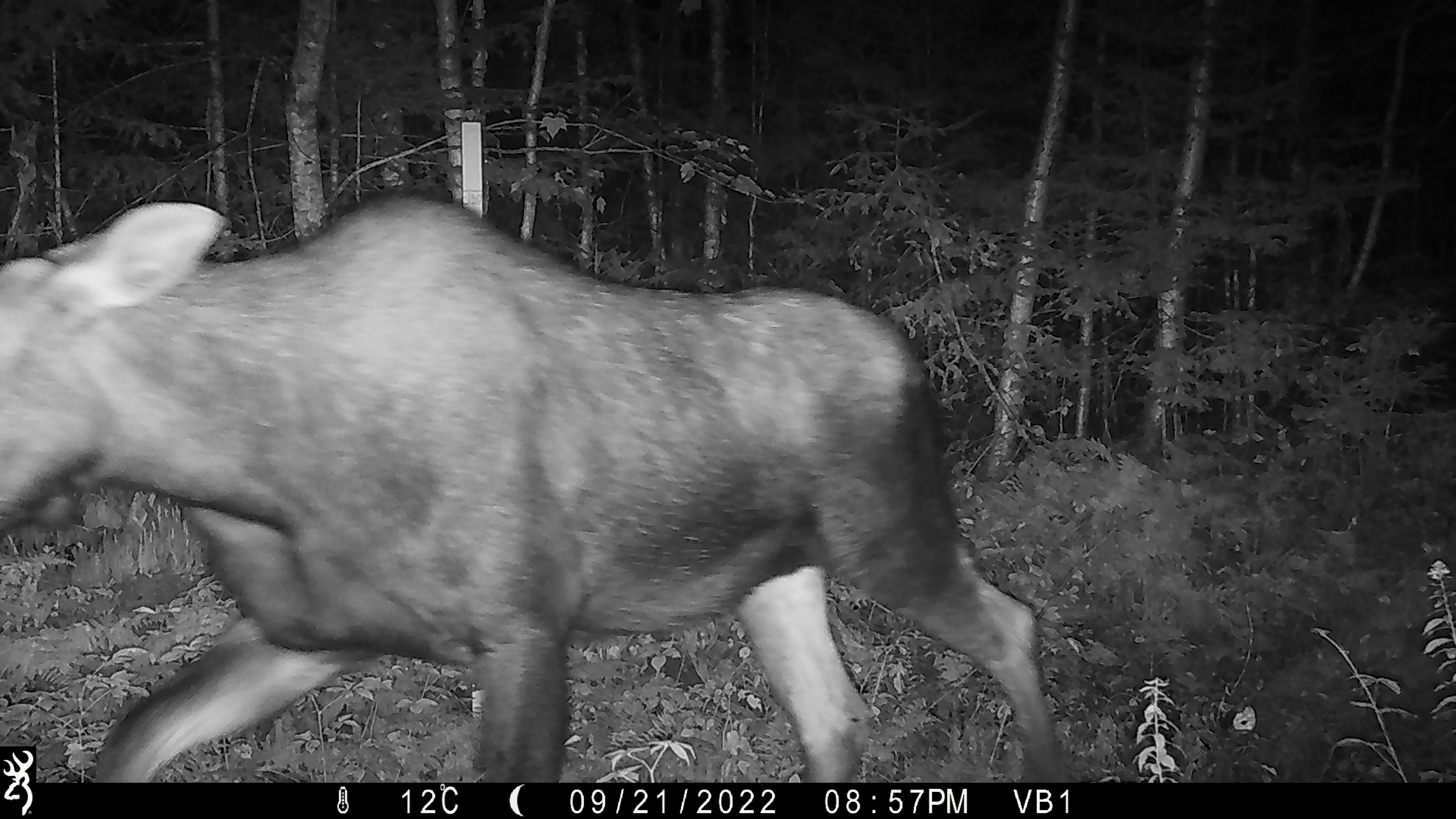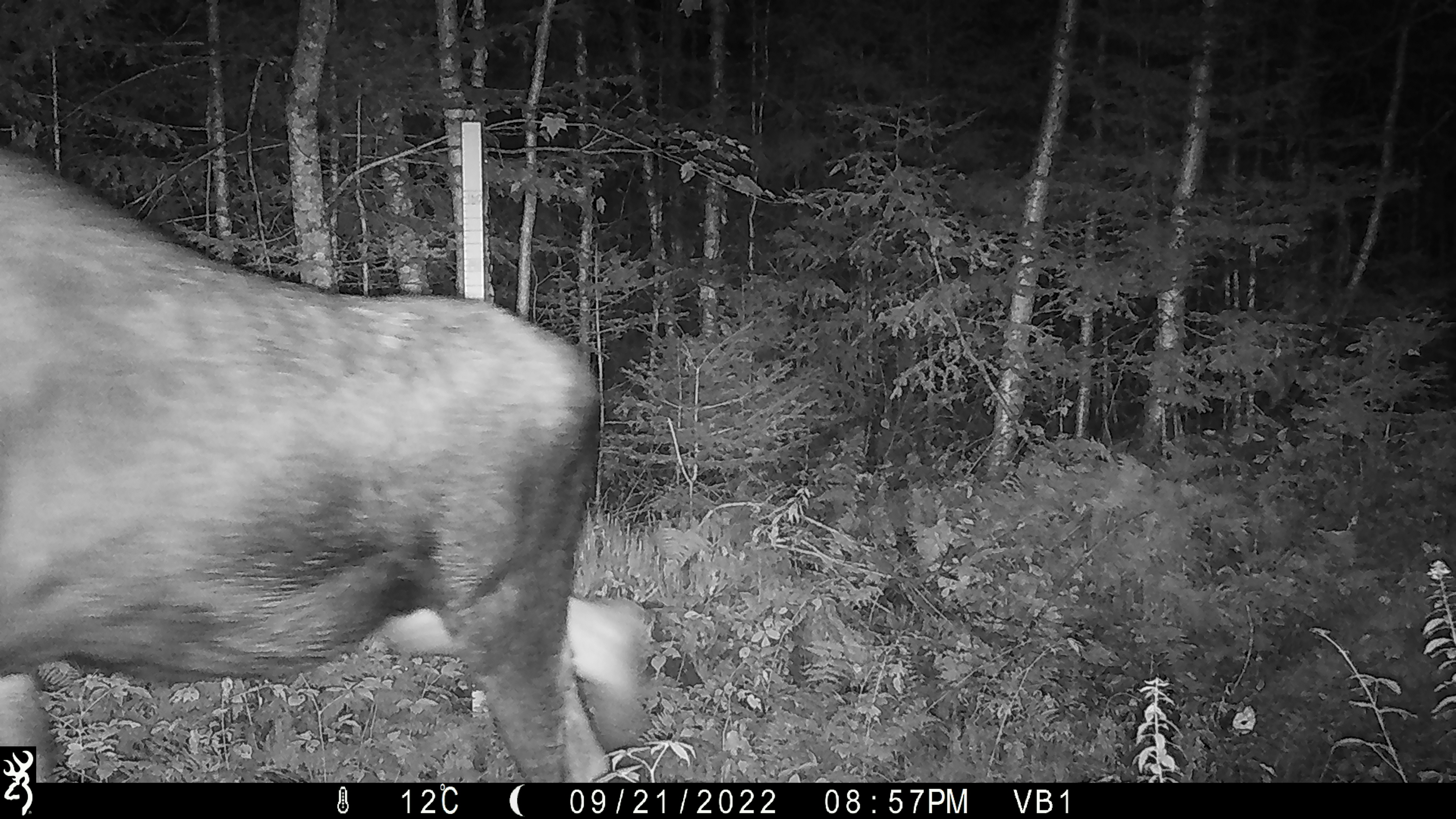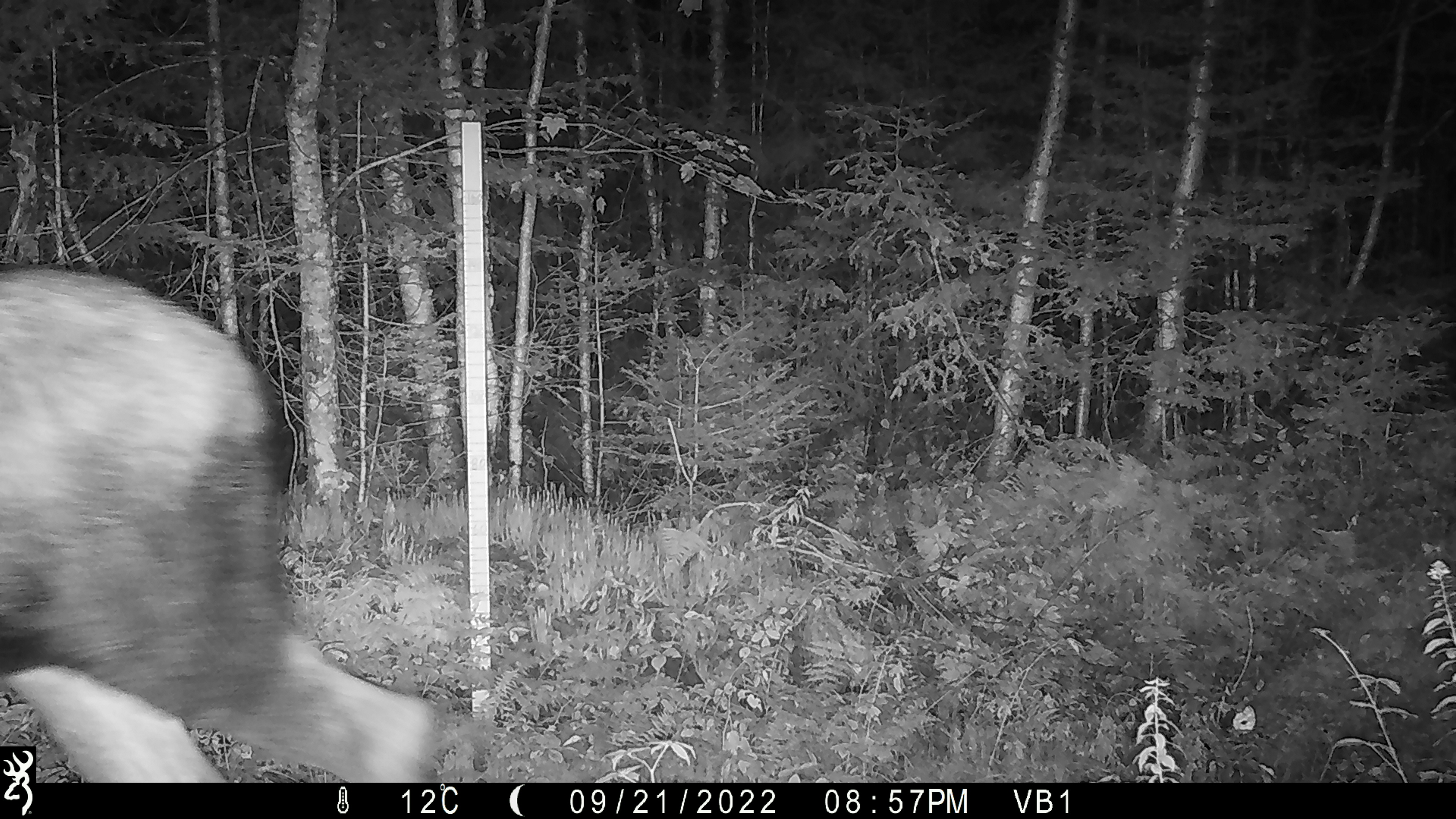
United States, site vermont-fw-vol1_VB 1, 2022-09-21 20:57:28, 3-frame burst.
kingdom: Animalia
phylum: Chordata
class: Mammalia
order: Artiodactyla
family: Cervidae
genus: Alces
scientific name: Alces alces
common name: moose